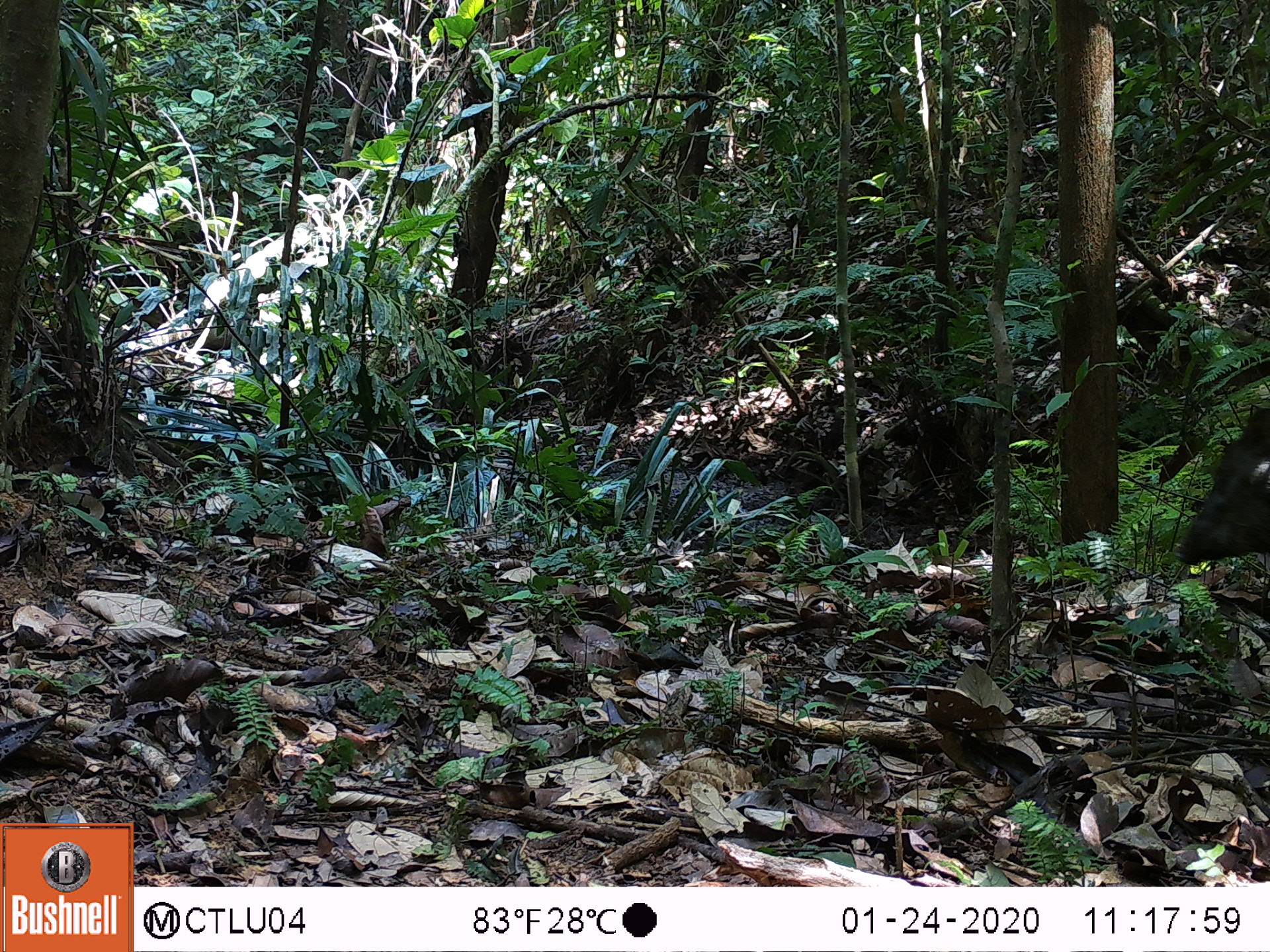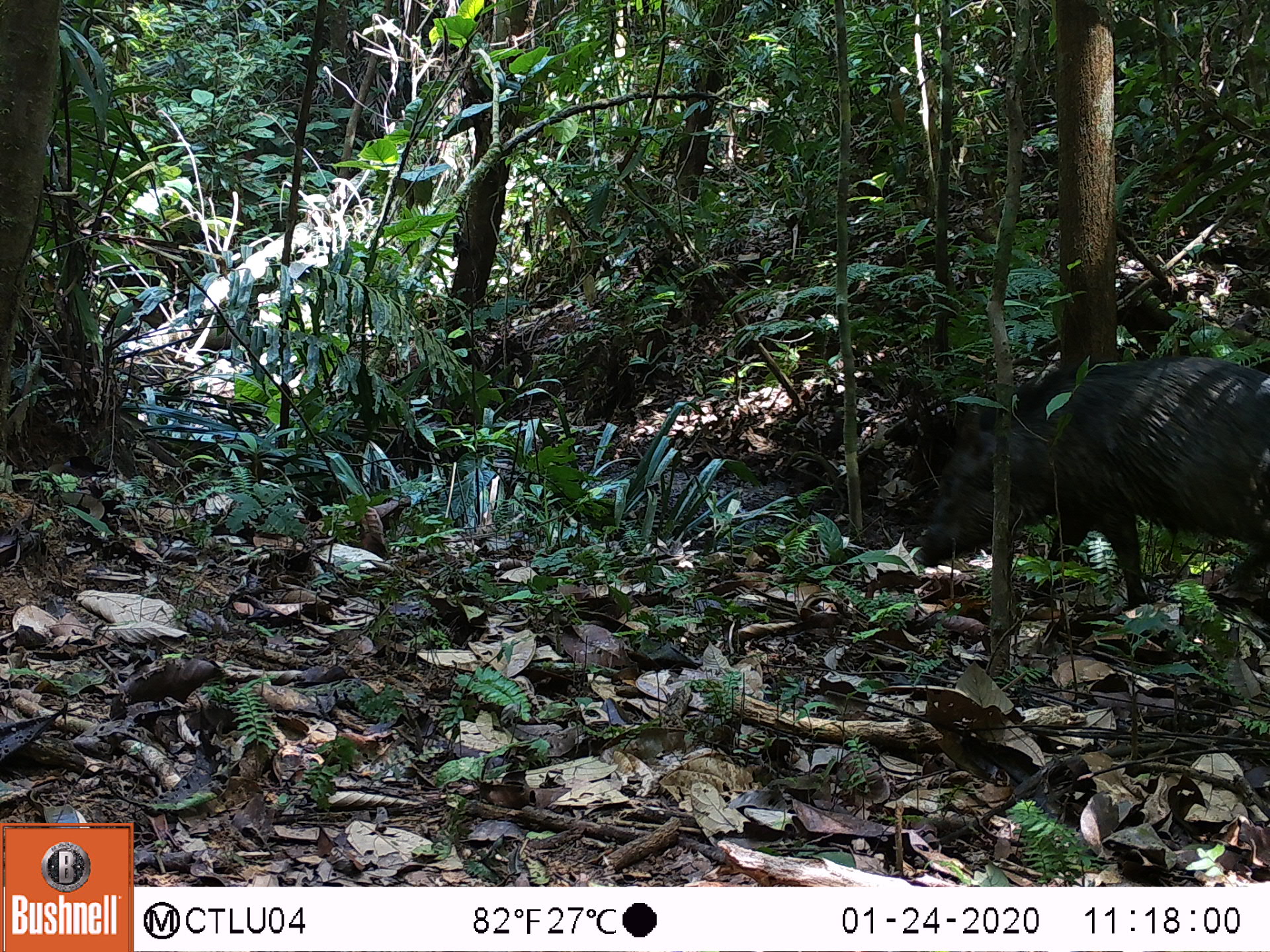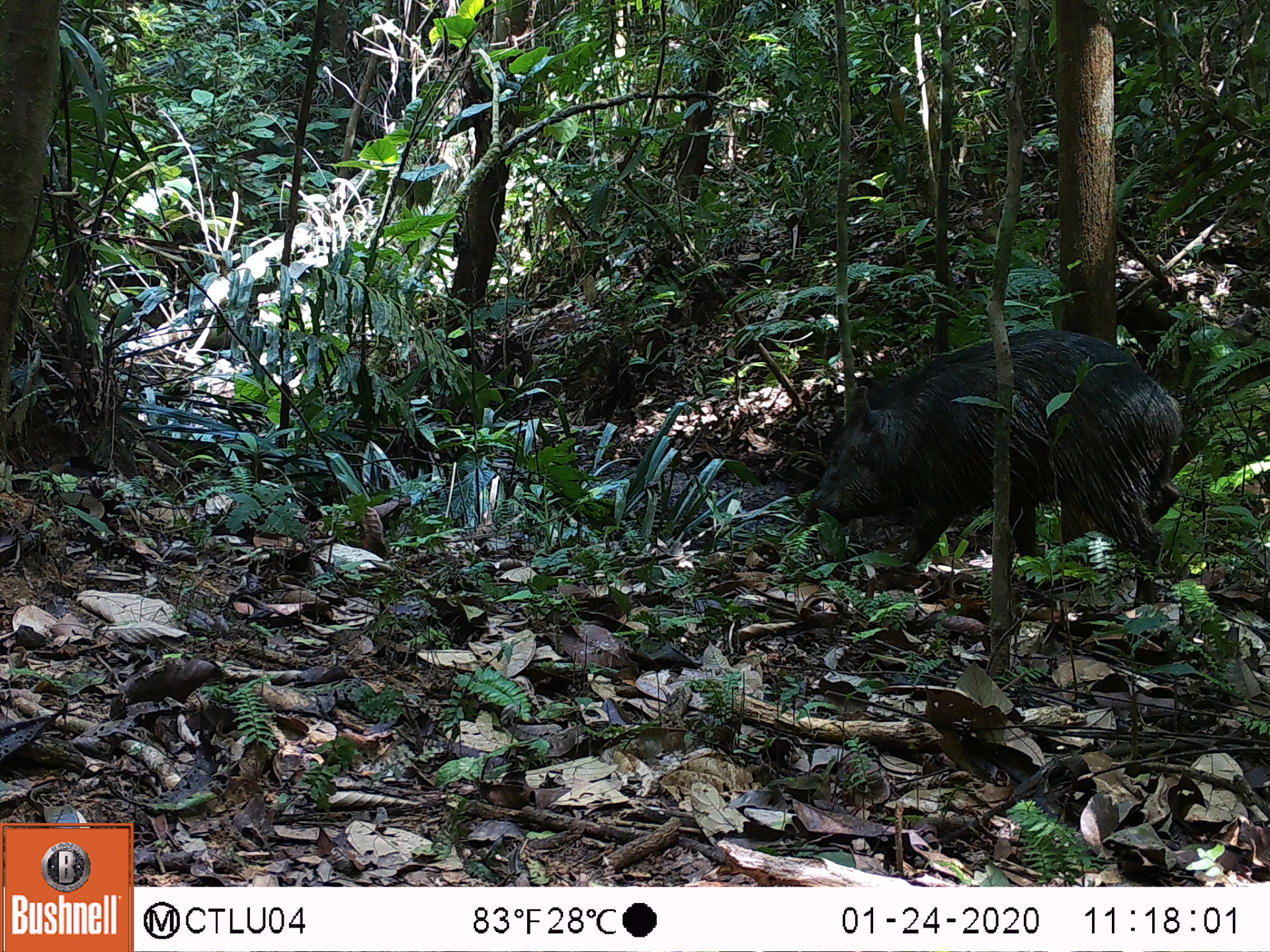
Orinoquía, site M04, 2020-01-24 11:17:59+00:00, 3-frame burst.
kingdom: Animalia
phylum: Chordata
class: Mammalia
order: Artiodactyla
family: Tayassuidae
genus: Pecari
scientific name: Pecari tajacu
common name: collared peccary